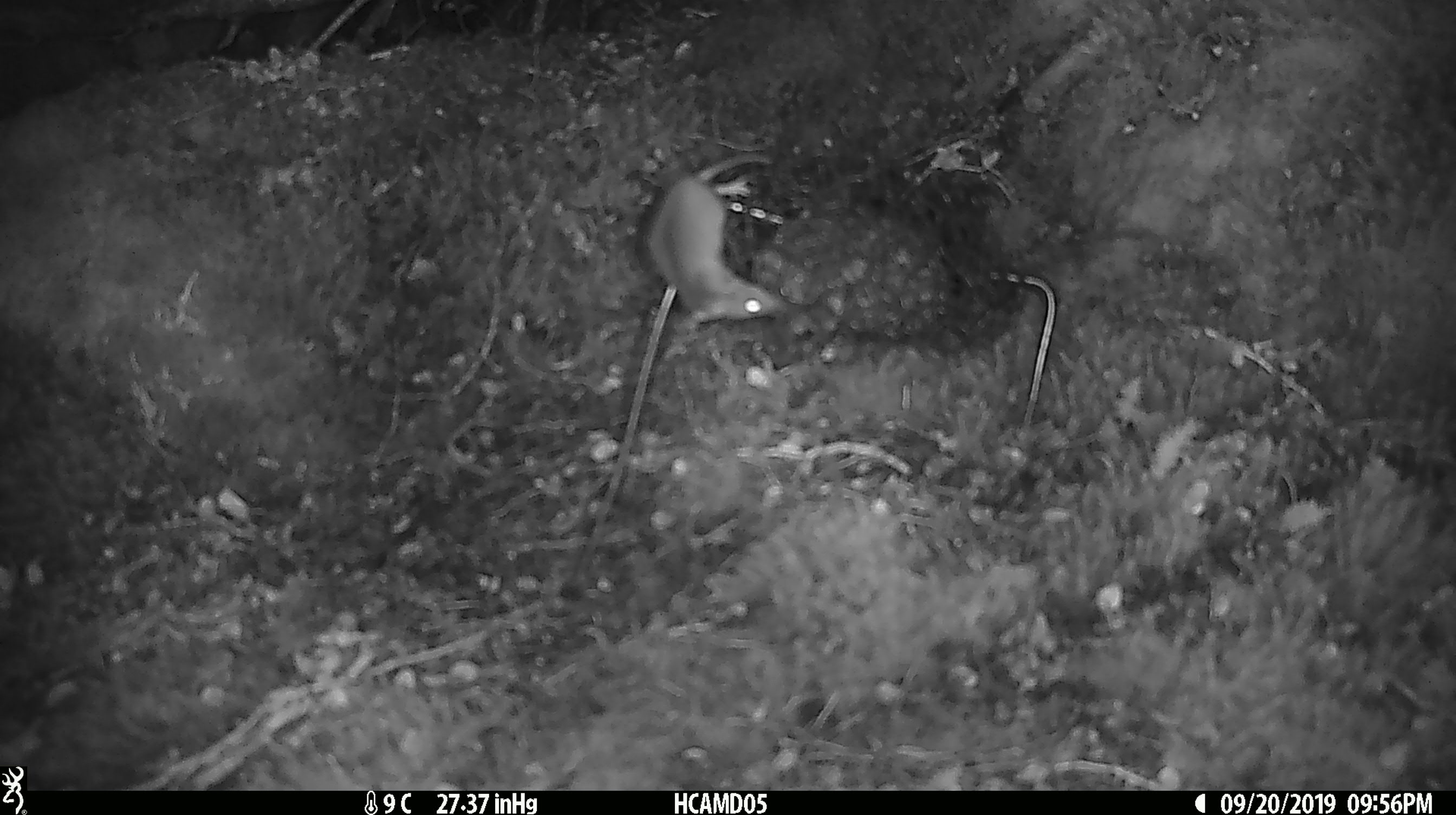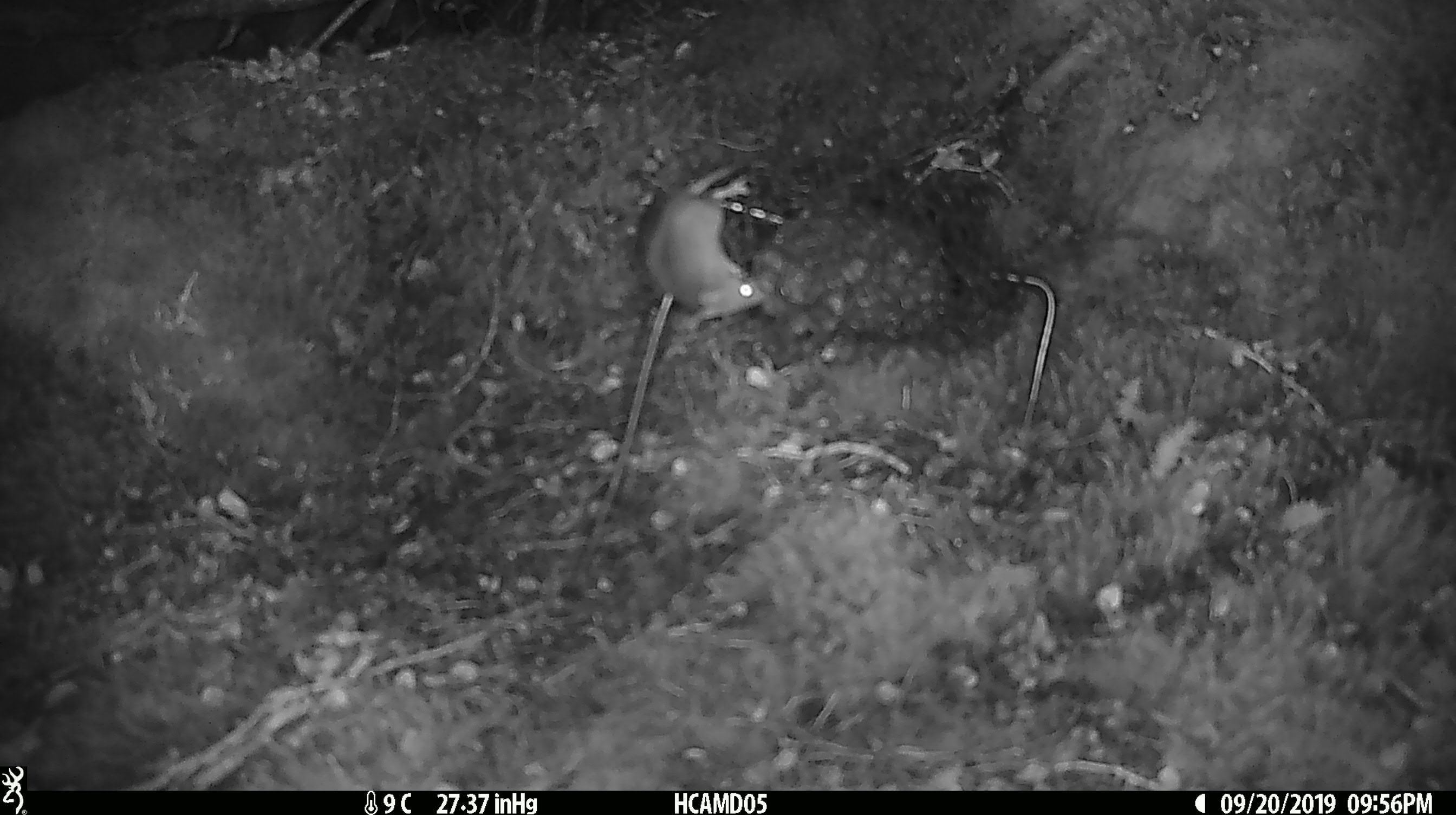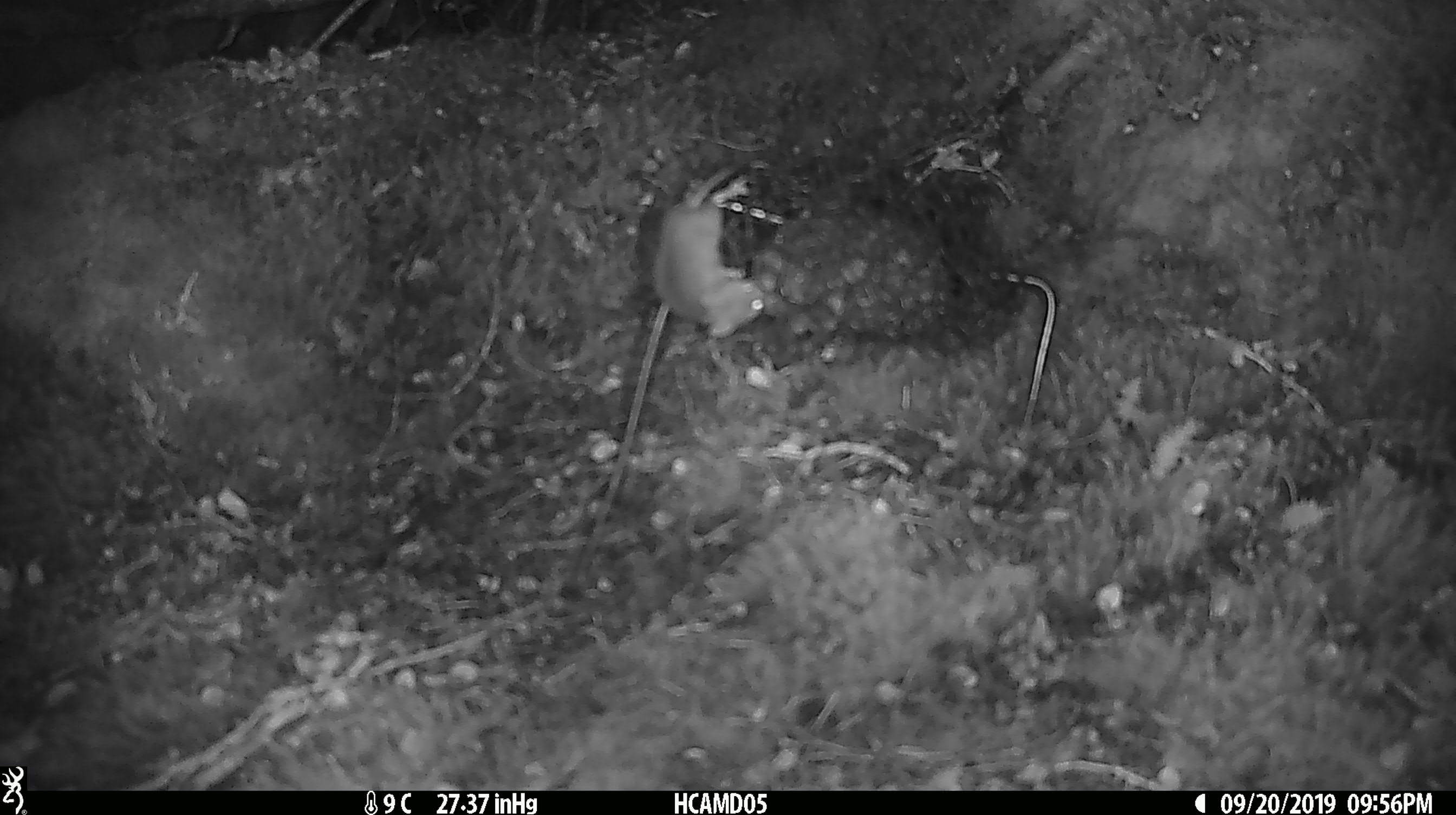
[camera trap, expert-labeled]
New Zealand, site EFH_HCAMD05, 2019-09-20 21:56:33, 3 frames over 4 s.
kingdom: Animalia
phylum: Chordata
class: Mammalia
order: Rodentia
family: Muridae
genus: Mus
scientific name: Mus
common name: mouse